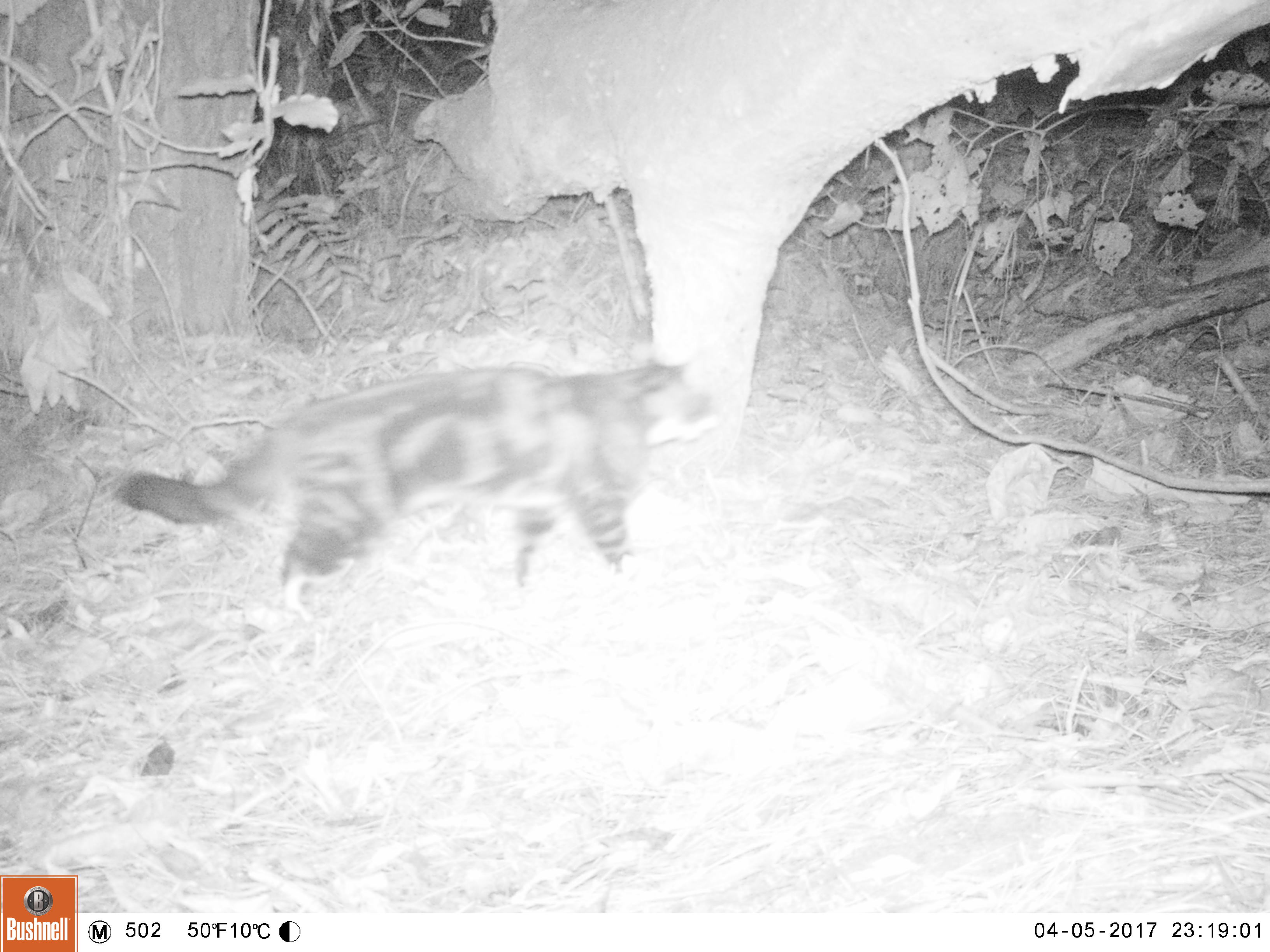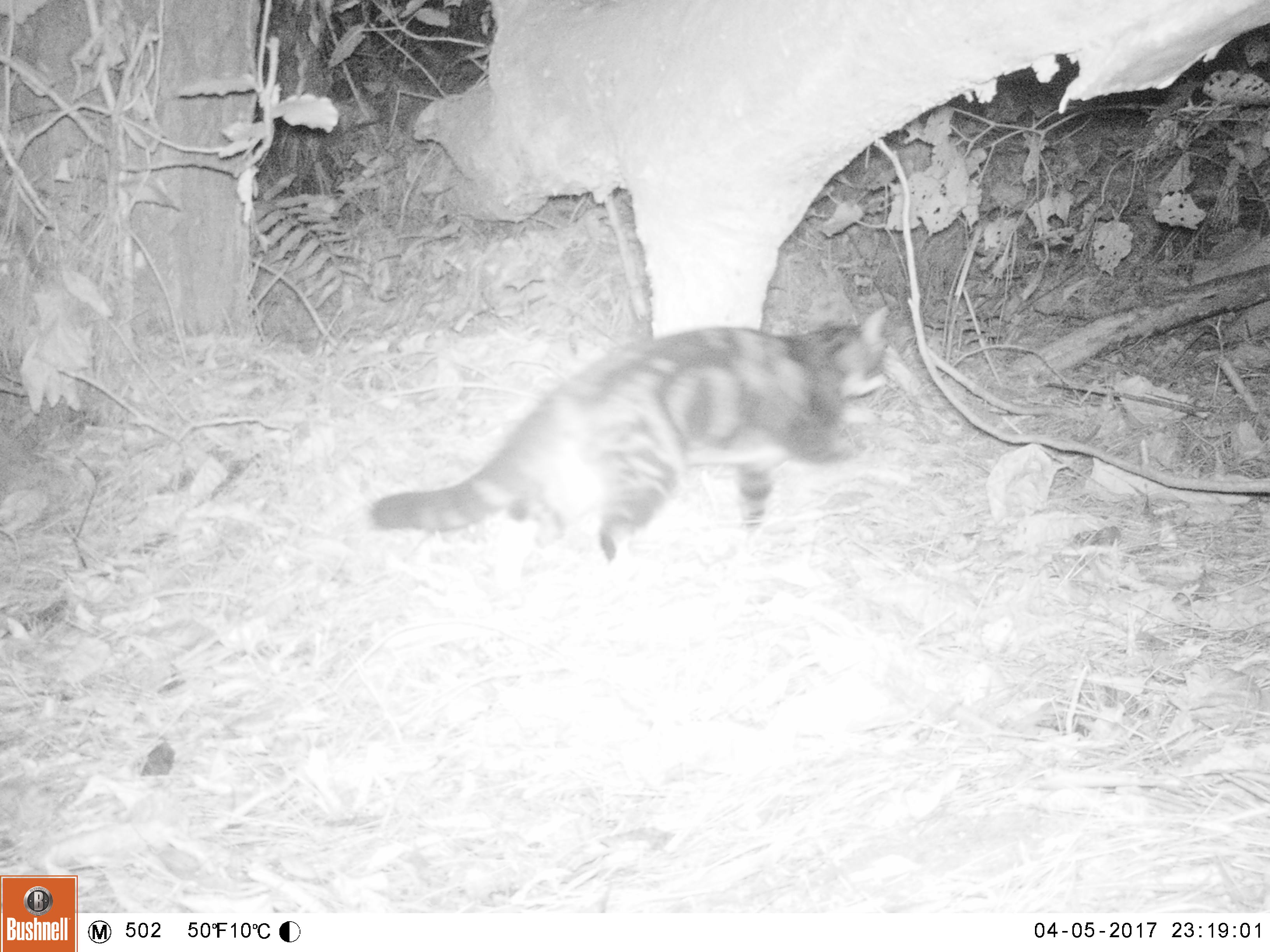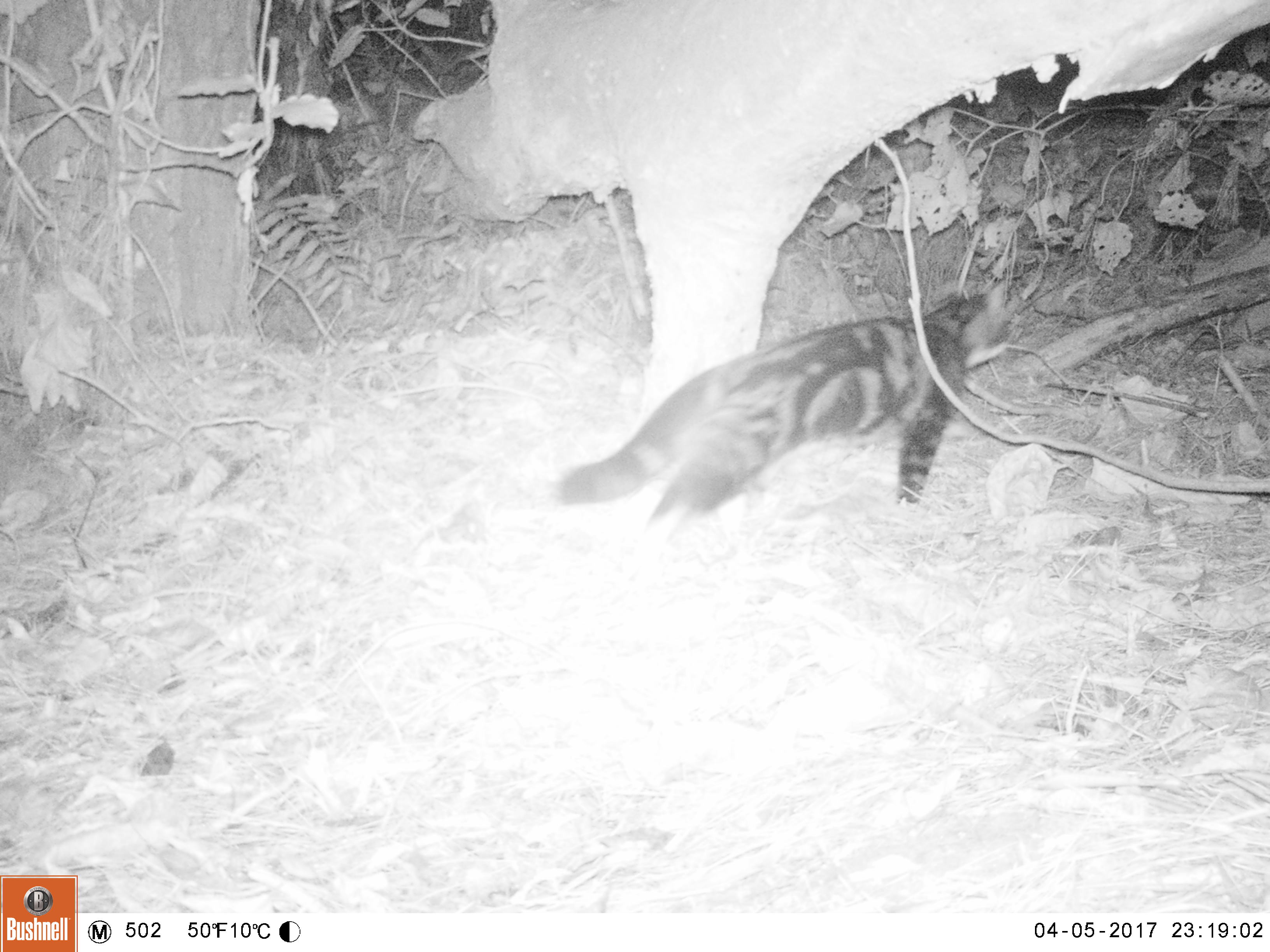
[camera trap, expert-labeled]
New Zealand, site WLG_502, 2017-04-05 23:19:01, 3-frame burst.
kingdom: Animalia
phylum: Chordata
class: Mammalia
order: Carnivora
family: Felidae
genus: Felis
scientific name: Felis catus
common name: domestic cat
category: cat